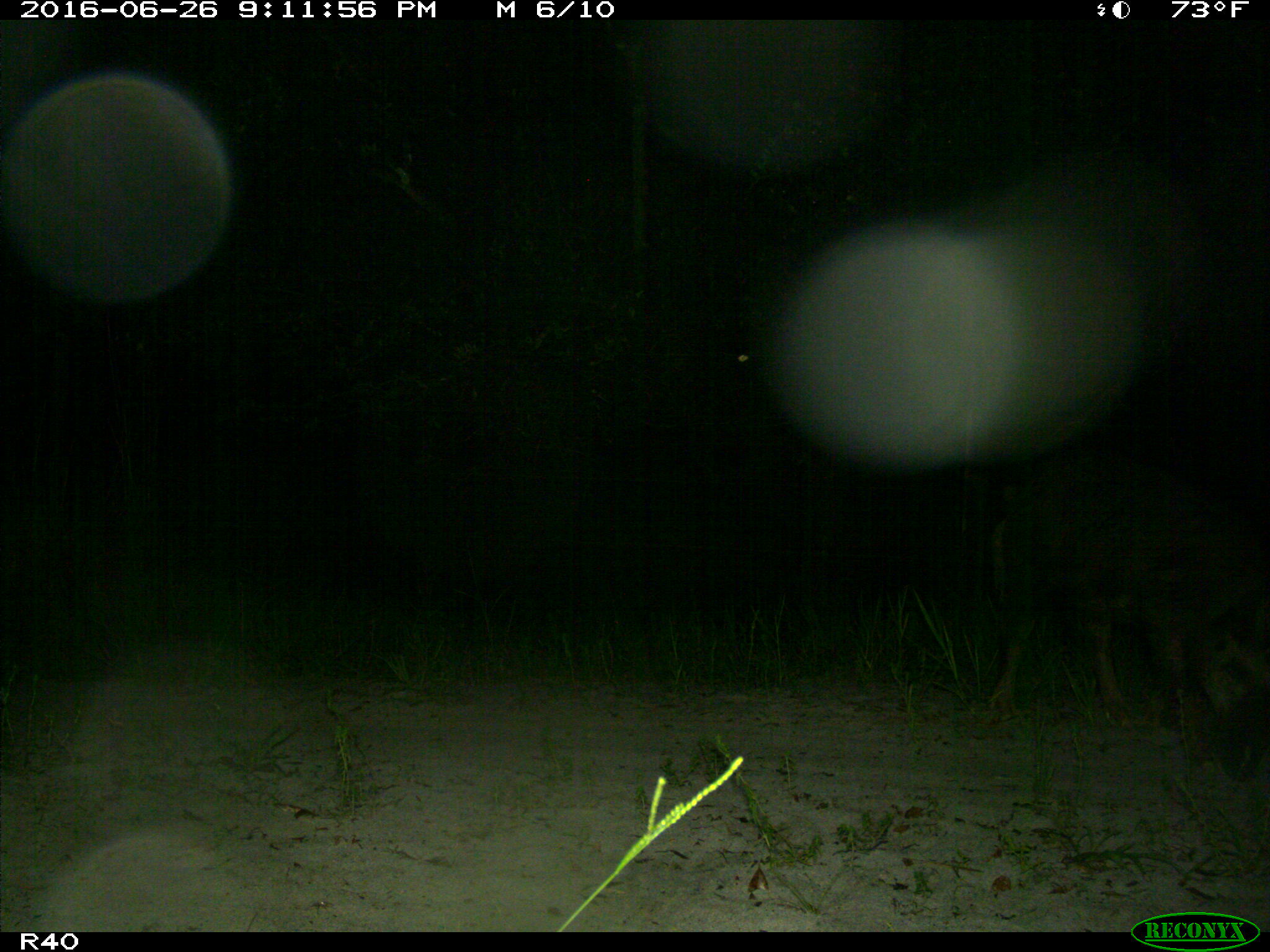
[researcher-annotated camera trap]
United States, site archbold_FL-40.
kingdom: Animalia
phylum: Chordata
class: Mammalia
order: Artiodactyla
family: Suidae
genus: Sus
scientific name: Sus scrofa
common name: wild boar